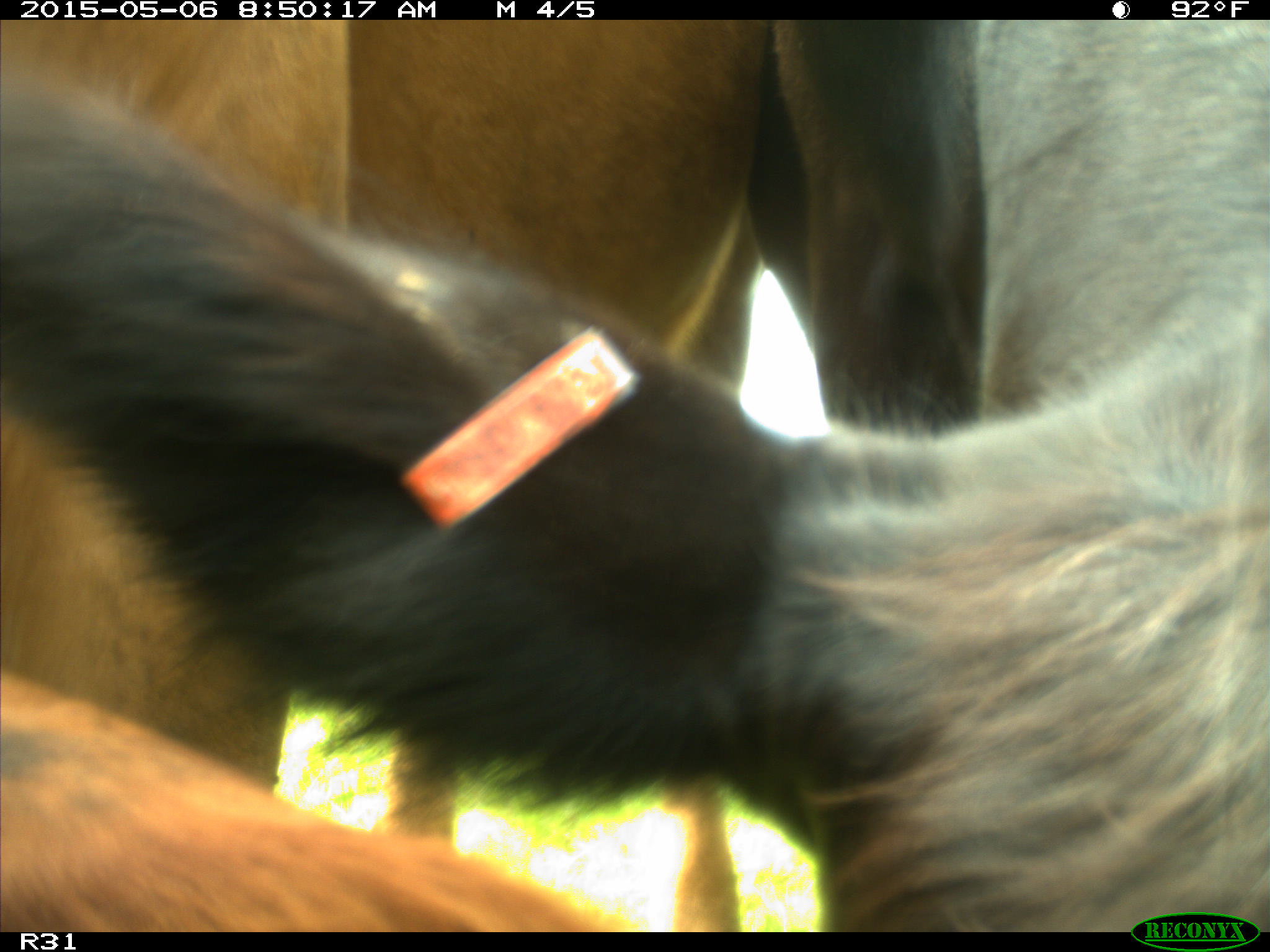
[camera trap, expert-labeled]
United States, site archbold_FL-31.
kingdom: Animalia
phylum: Chordata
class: Mammalia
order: Artiodactyla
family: Bovidae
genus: Bos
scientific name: Bos taurus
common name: domestic cow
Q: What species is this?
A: Bos taurus (domestic cow).